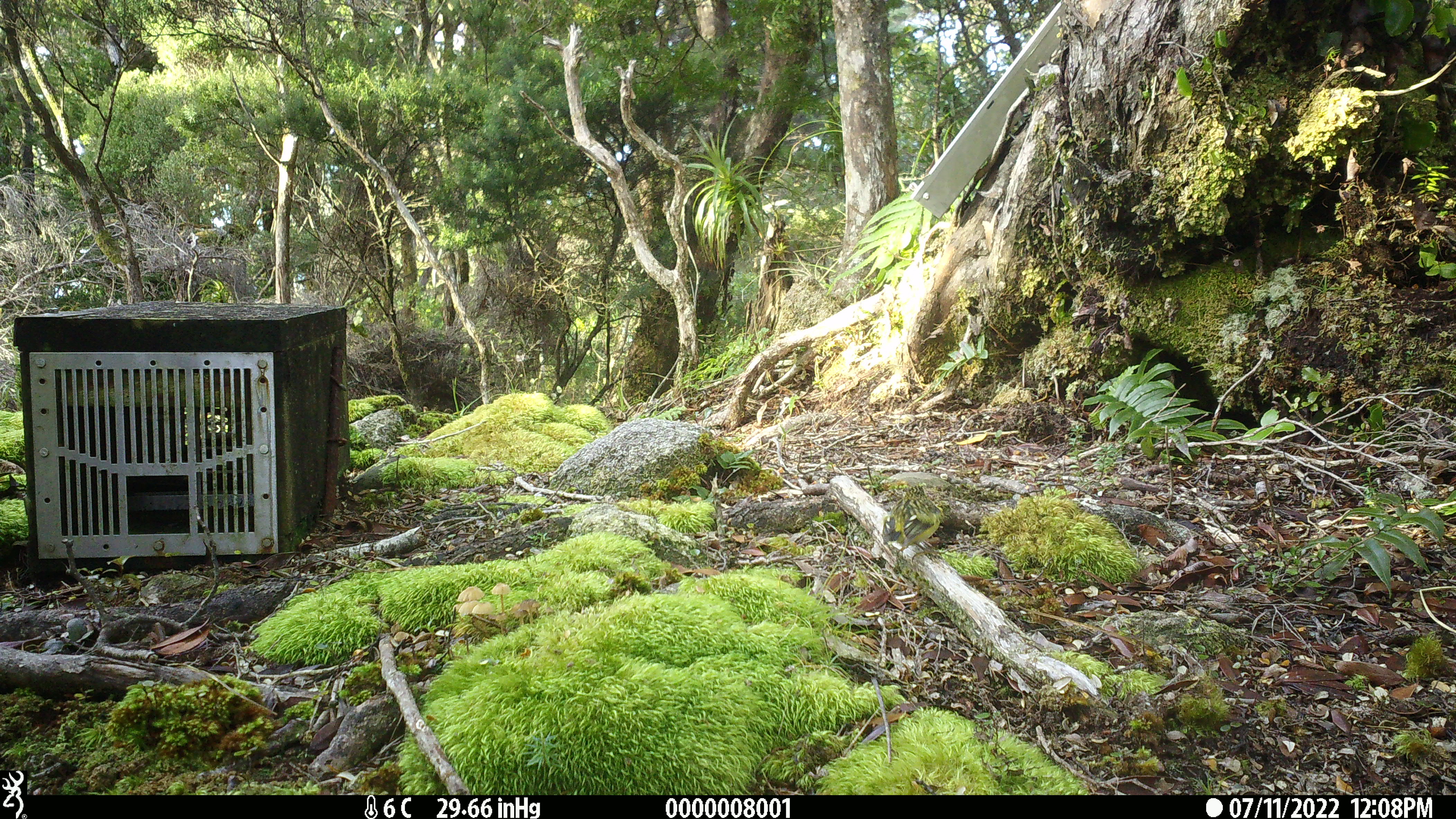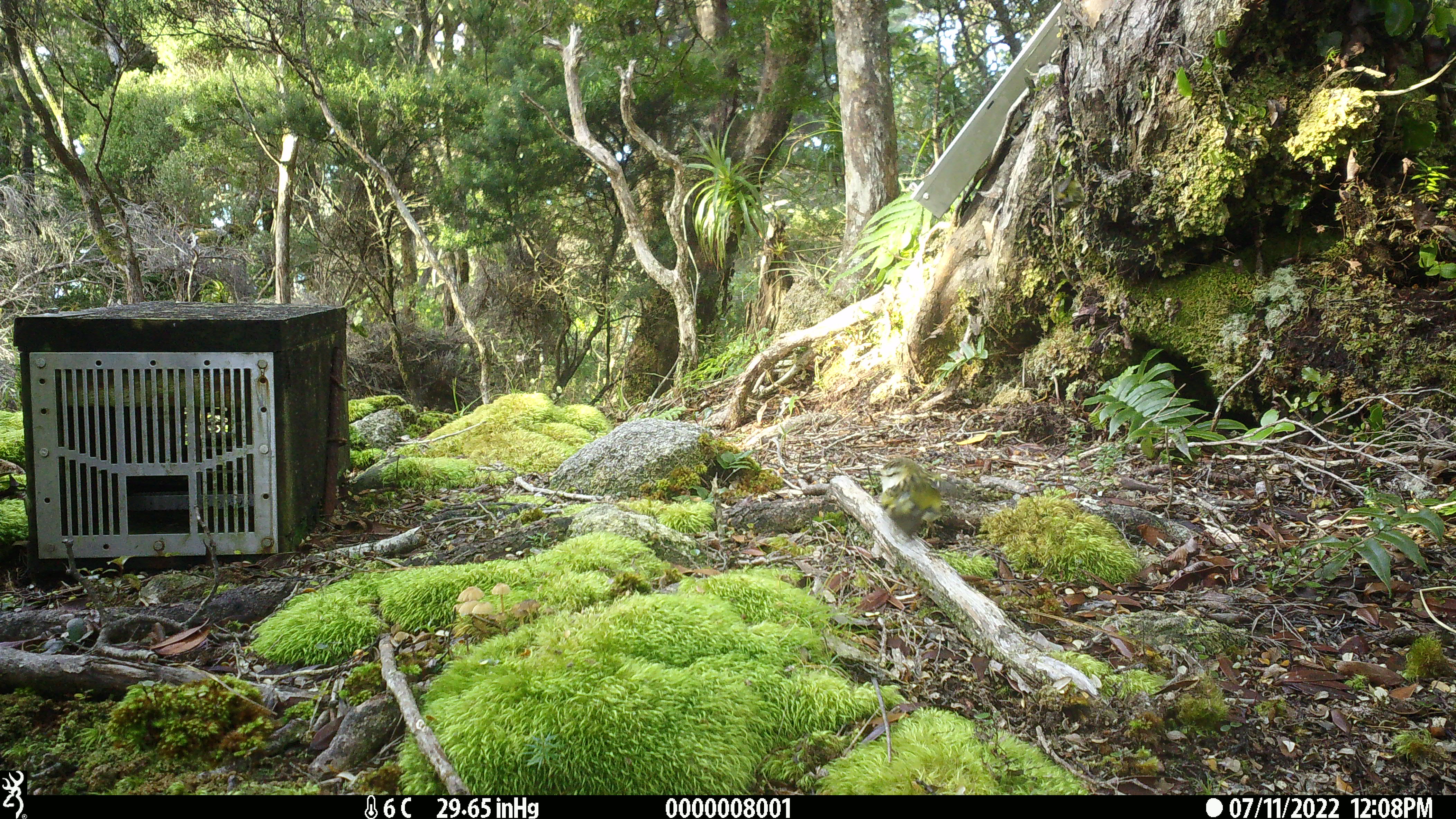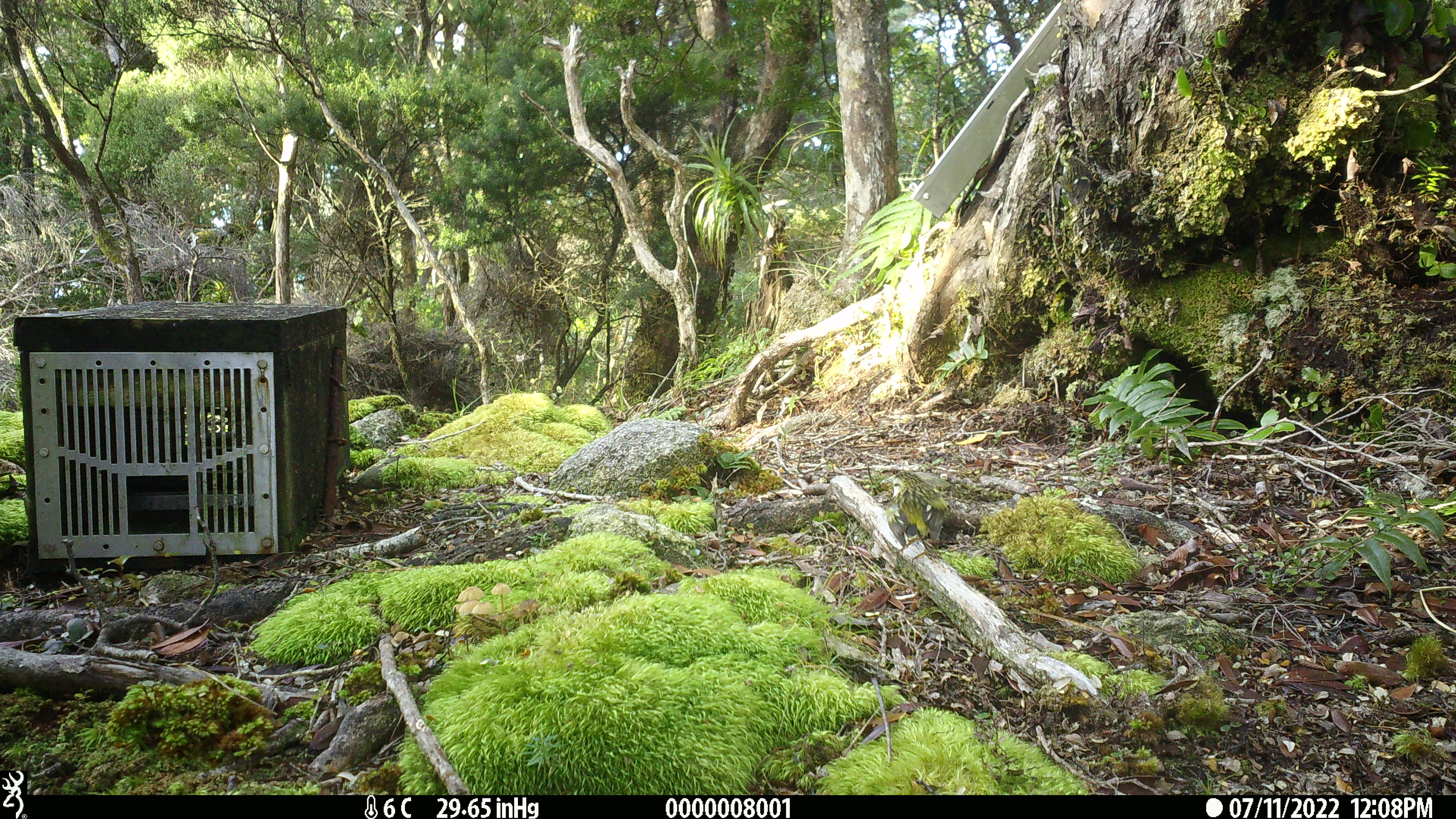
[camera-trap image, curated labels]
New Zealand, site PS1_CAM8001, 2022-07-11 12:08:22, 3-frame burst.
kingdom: Animalia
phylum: Chordata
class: Aves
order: Passeriformes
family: Acanthisittidae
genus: Acanthisitta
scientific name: Acanthisitta chloris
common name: rifleman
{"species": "rifleman (Acanthisitta chloris)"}